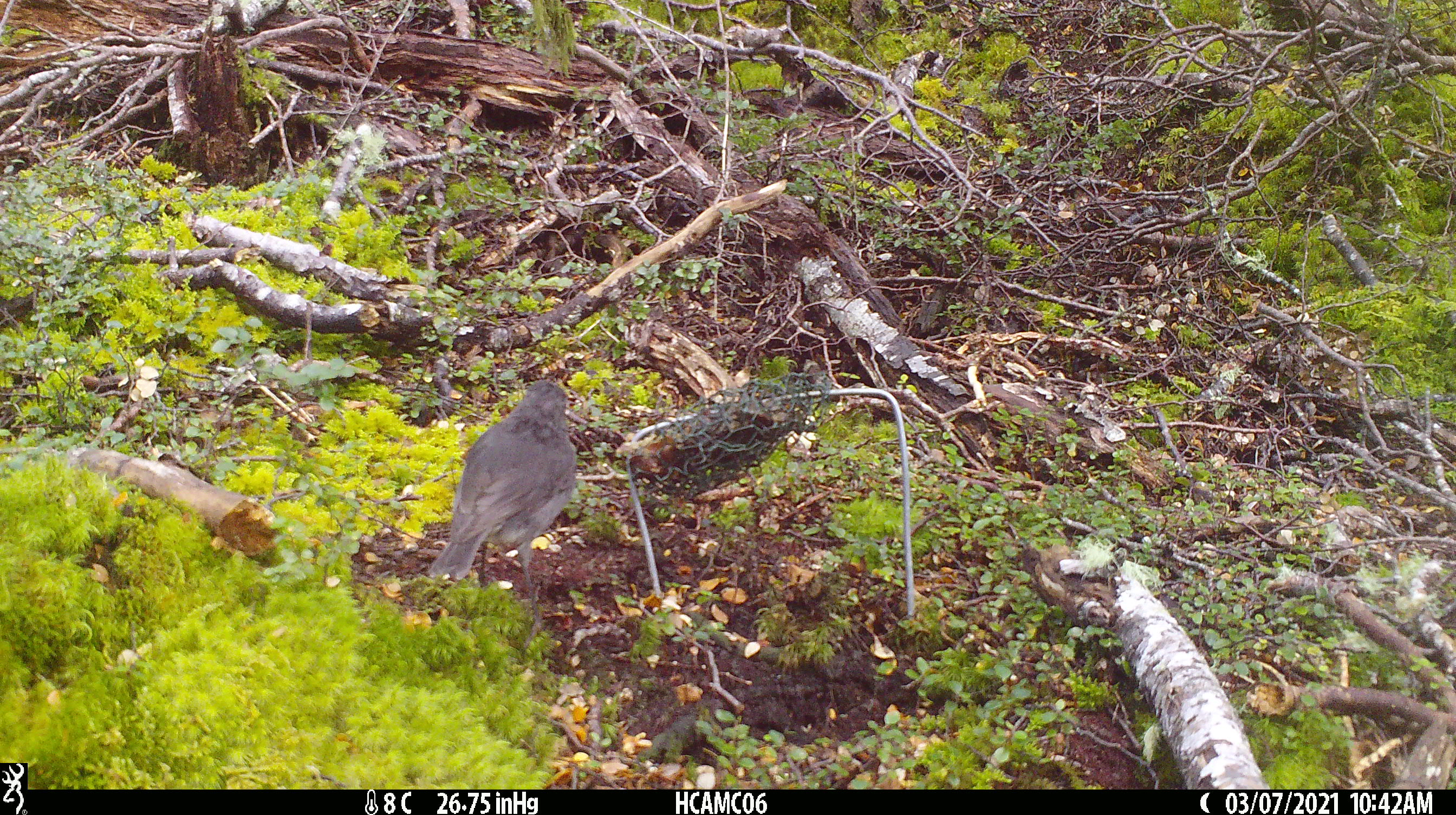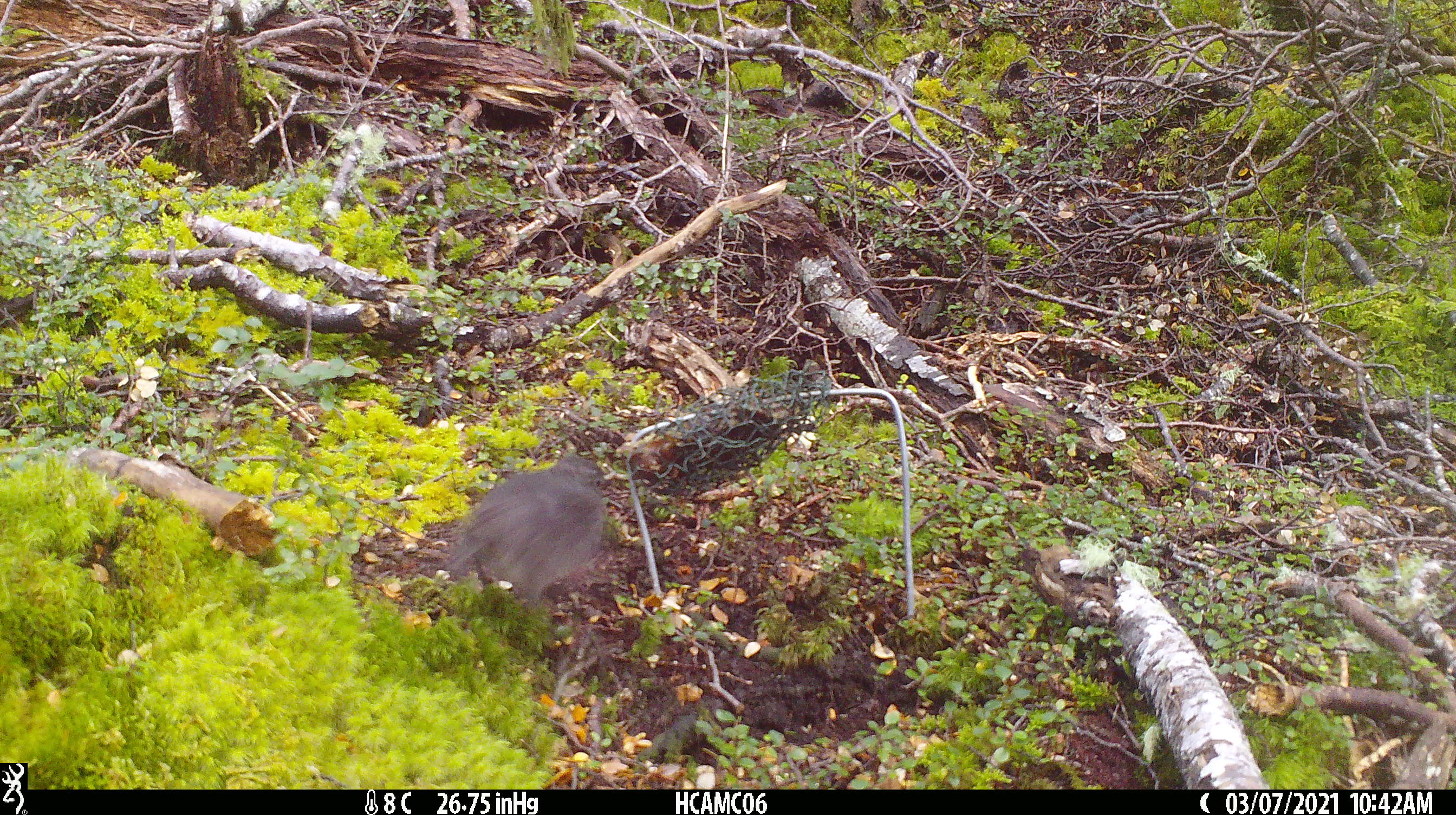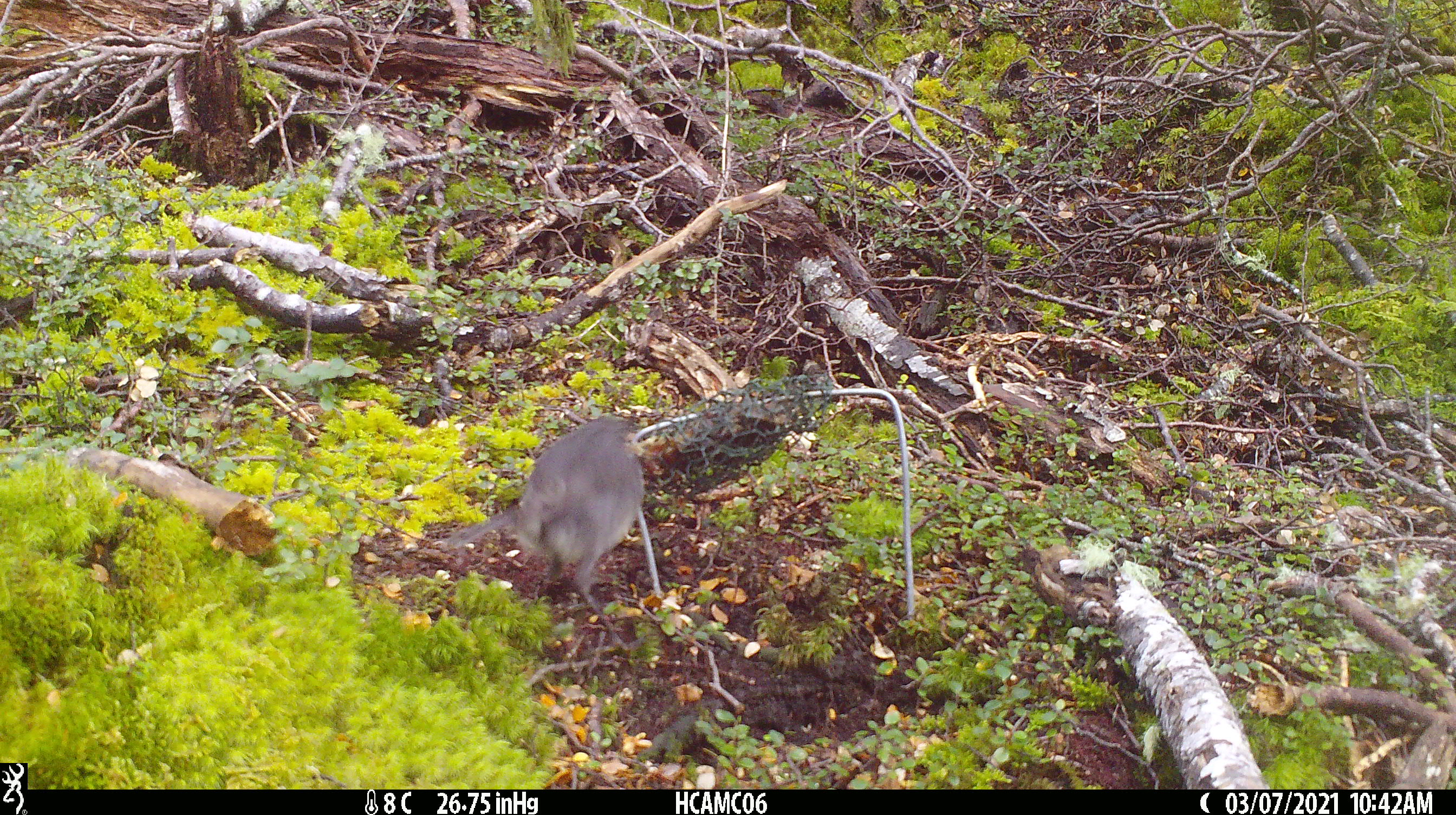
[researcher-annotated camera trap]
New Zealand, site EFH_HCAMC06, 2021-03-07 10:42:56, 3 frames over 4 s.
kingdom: Animalia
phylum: Chordata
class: Aves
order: Passeriformes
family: Petroicidae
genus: Petroica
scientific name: Petroica australis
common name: new zealand robin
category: robin